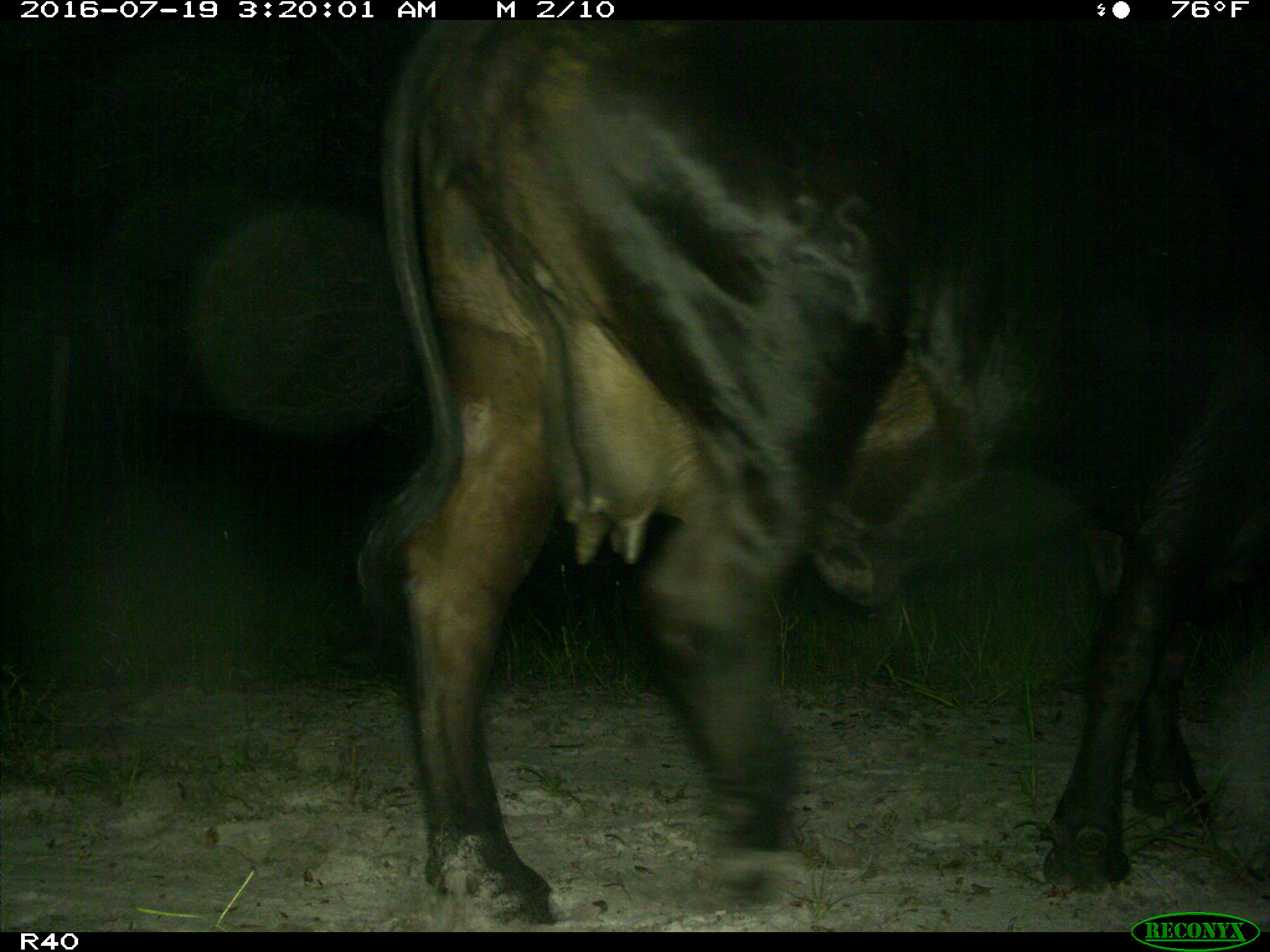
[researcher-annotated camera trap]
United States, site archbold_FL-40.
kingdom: Animalia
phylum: Chordata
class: Mammalia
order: Artiodactyla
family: Bovidae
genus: Bos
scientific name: Bos taurus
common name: domestic cow